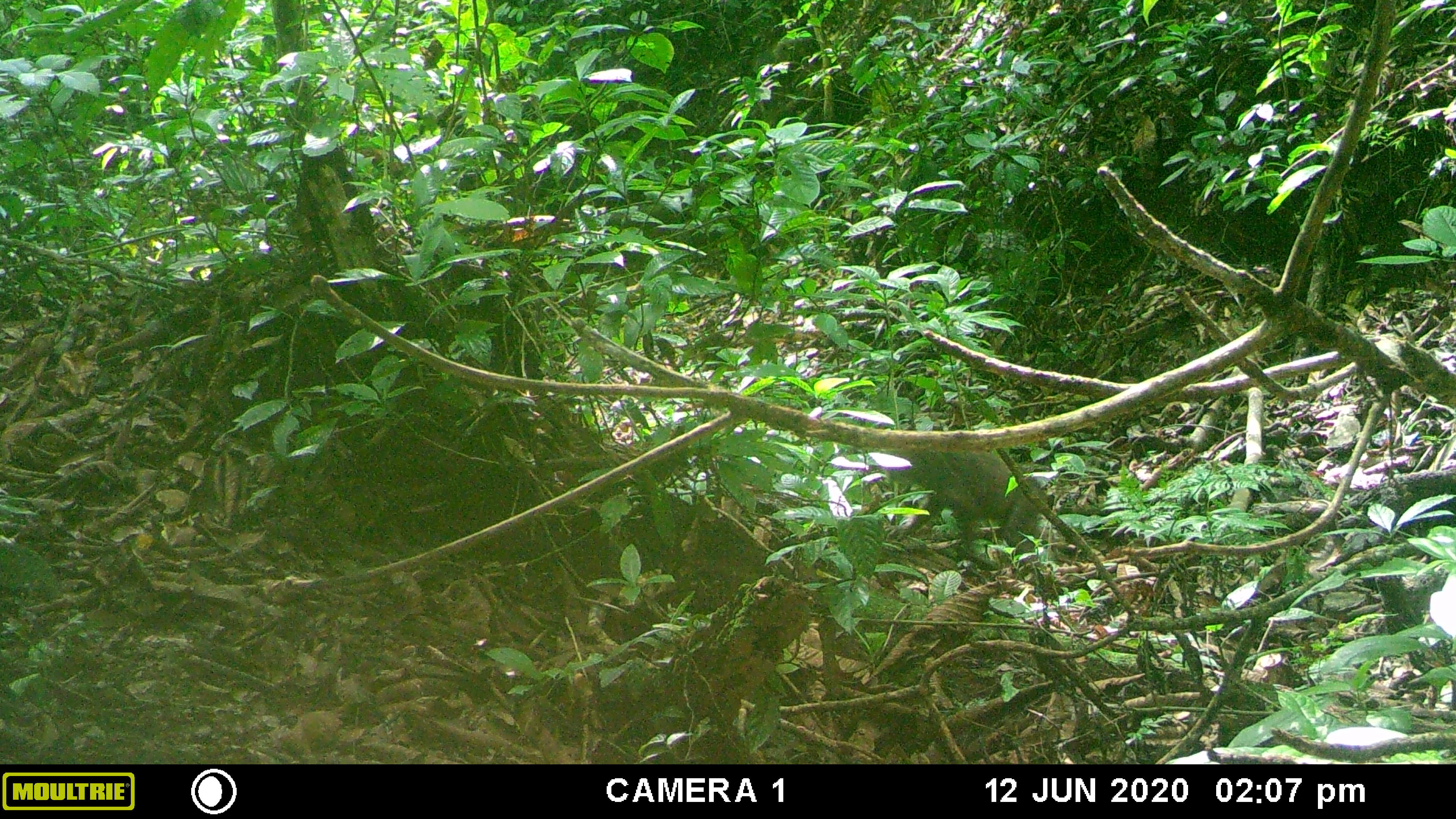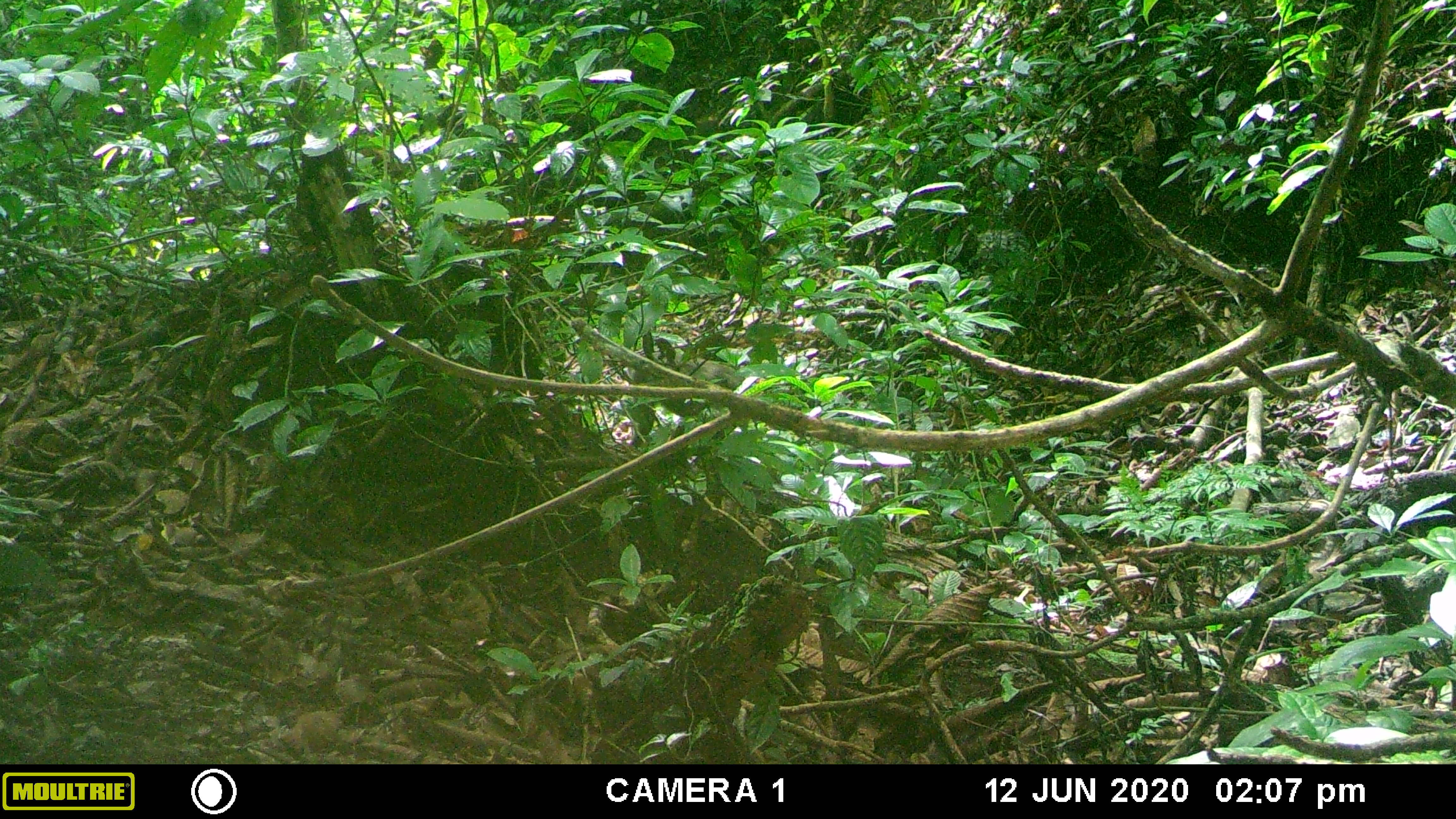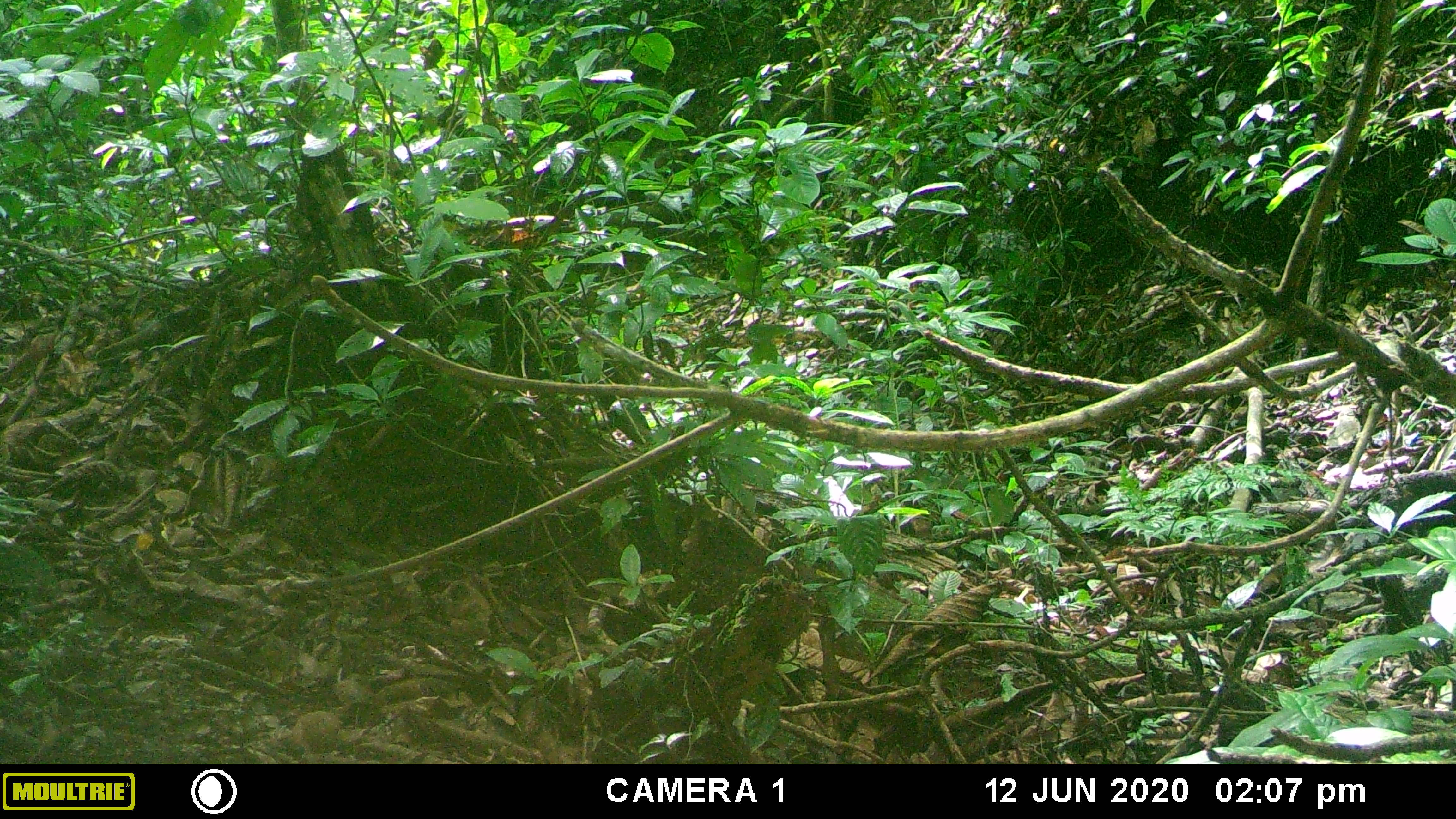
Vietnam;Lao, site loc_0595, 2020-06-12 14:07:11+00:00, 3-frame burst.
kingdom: Animalia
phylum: Chordata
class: Mammalia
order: Primates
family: Cercopithecidae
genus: Macaca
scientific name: Macaca arctoides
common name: stump-tailed macaque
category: stump tailed macaque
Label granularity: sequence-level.